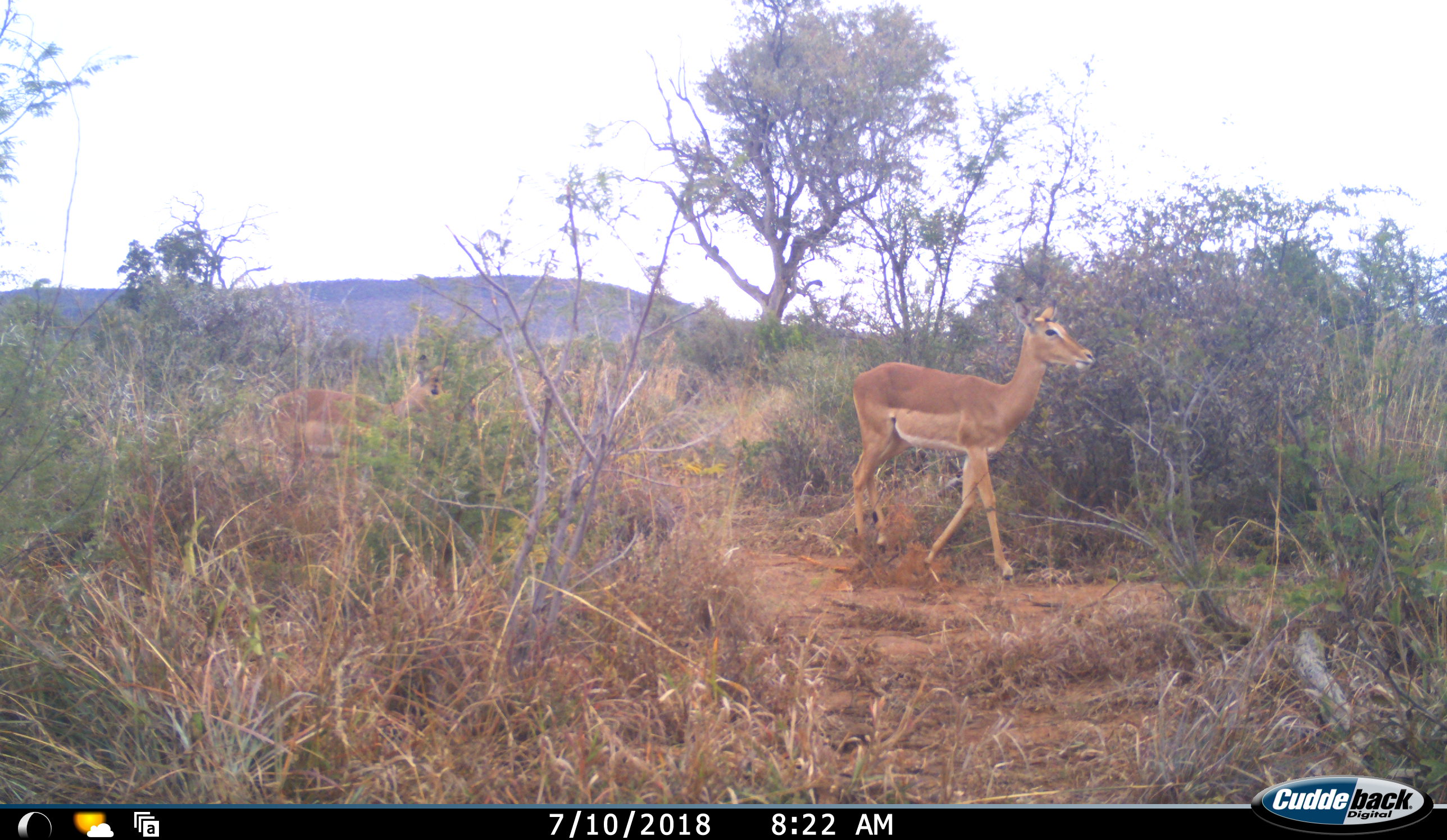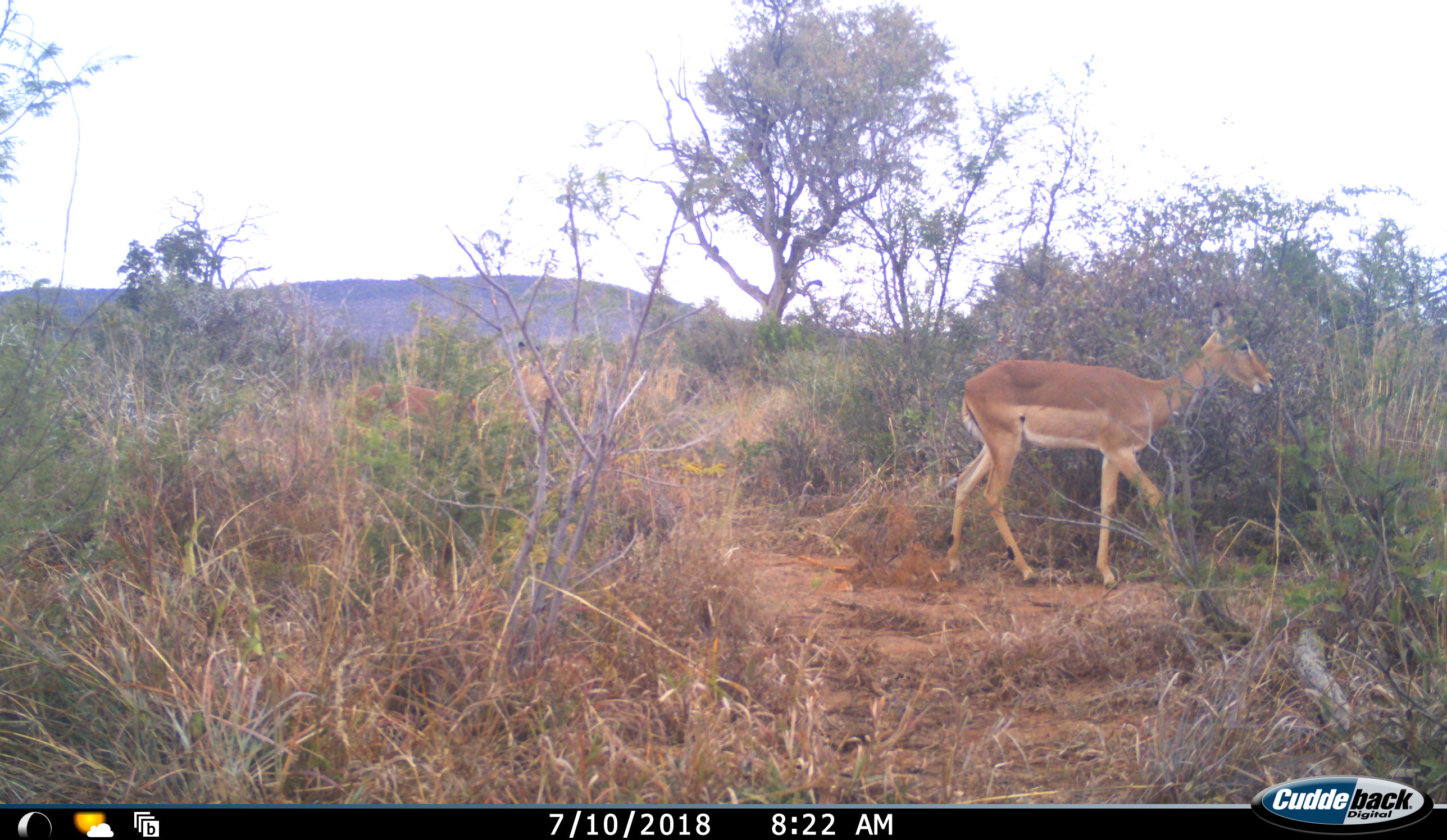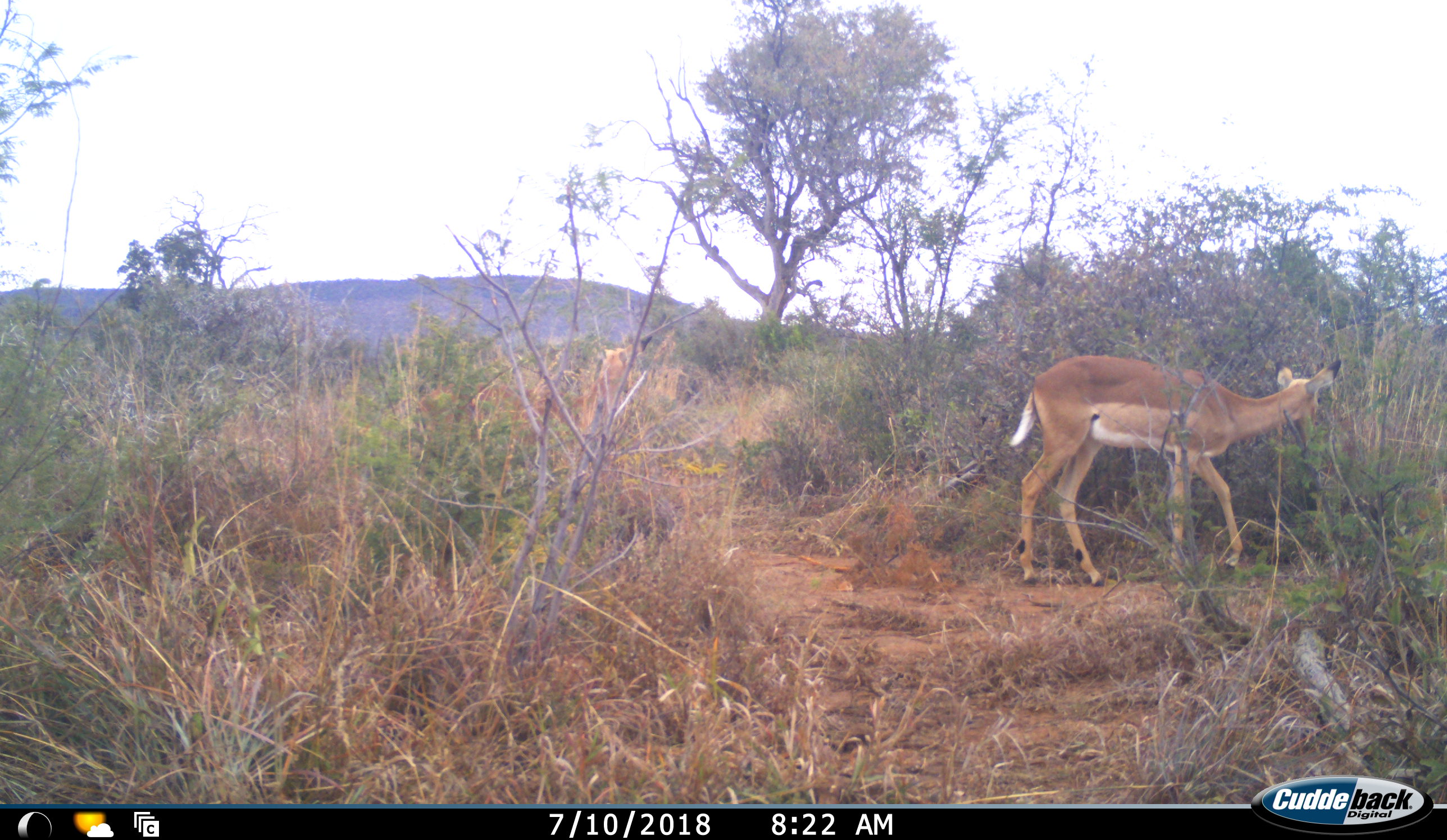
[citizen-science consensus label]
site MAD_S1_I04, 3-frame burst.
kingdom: Animalia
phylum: Chordata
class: Mammalia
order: Artiodactyla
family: Bovidae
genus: Aepyceros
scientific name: Aepyceros melampus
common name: impala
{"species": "impala (Aepyceros melampus)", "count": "2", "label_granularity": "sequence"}